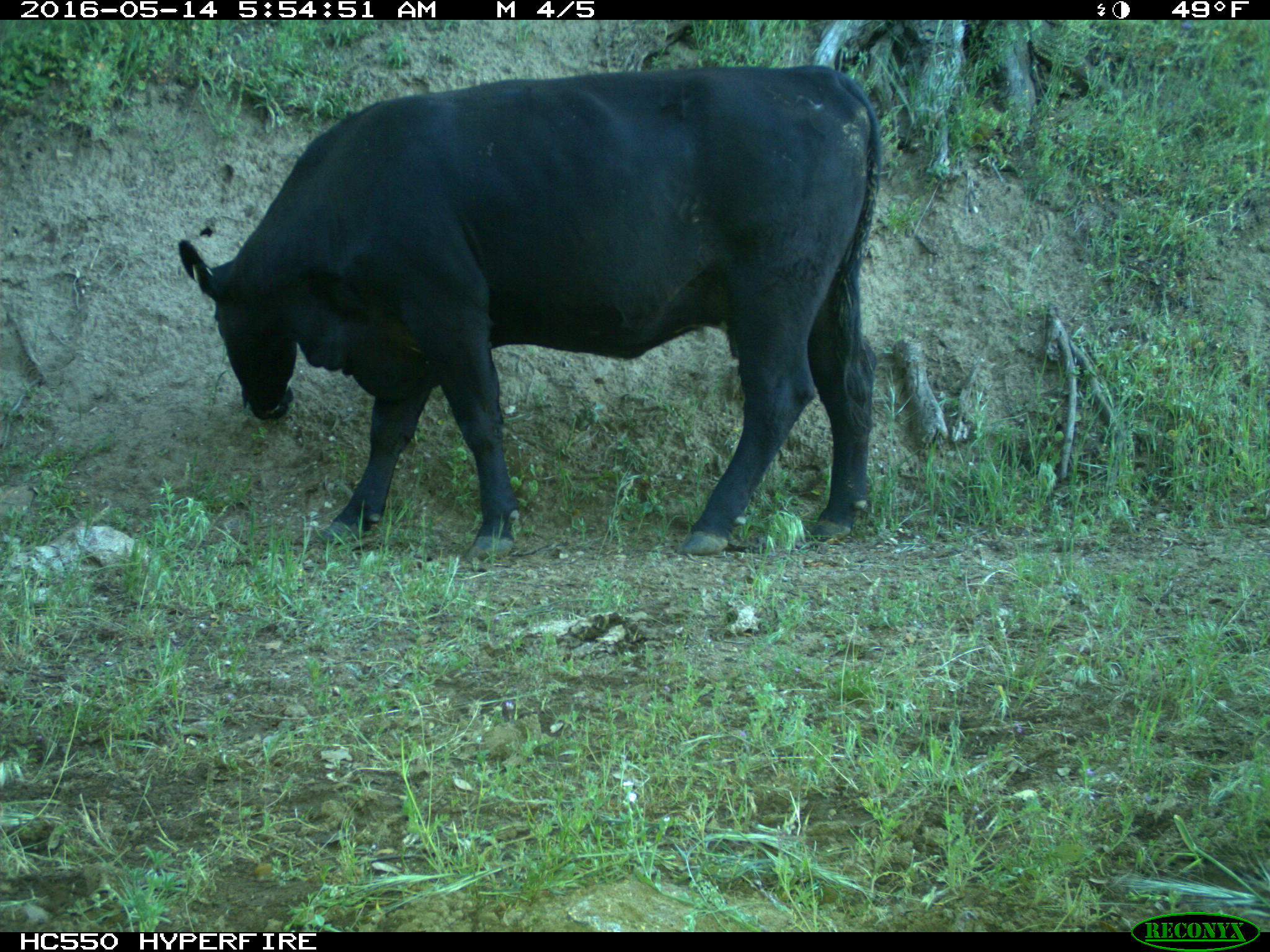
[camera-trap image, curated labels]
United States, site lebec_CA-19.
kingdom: Animalia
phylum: Chordata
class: Mammalia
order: Artiodactyla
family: Bovidae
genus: Bos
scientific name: Bos taurus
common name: domestic cow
Bos taurus (domestic cow).